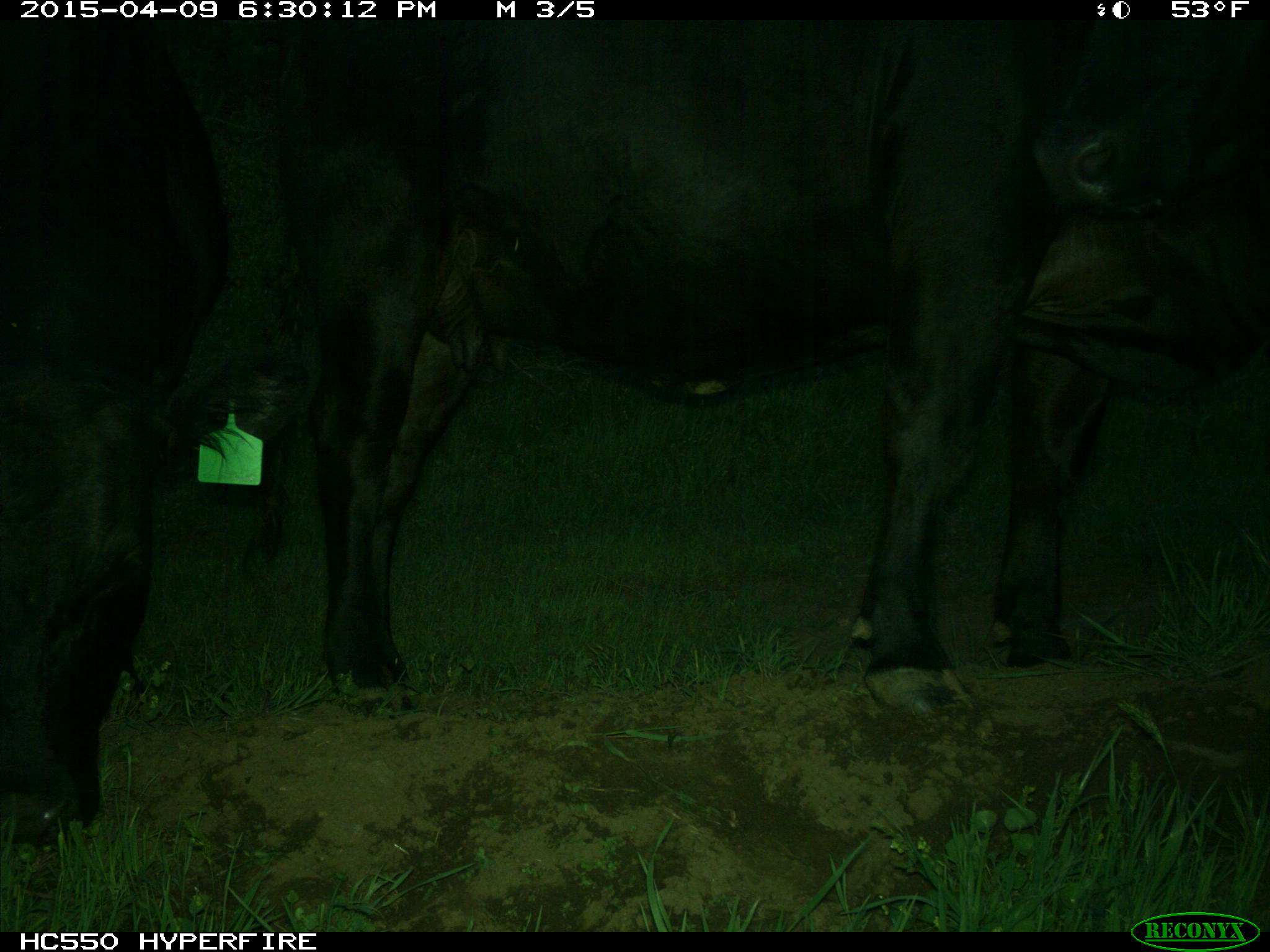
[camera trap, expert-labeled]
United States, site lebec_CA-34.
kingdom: Animalia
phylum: Chordata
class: Mammalia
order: Artiodactyla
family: Bovidae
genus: Bos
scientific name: Bos taurus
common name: domestic cow